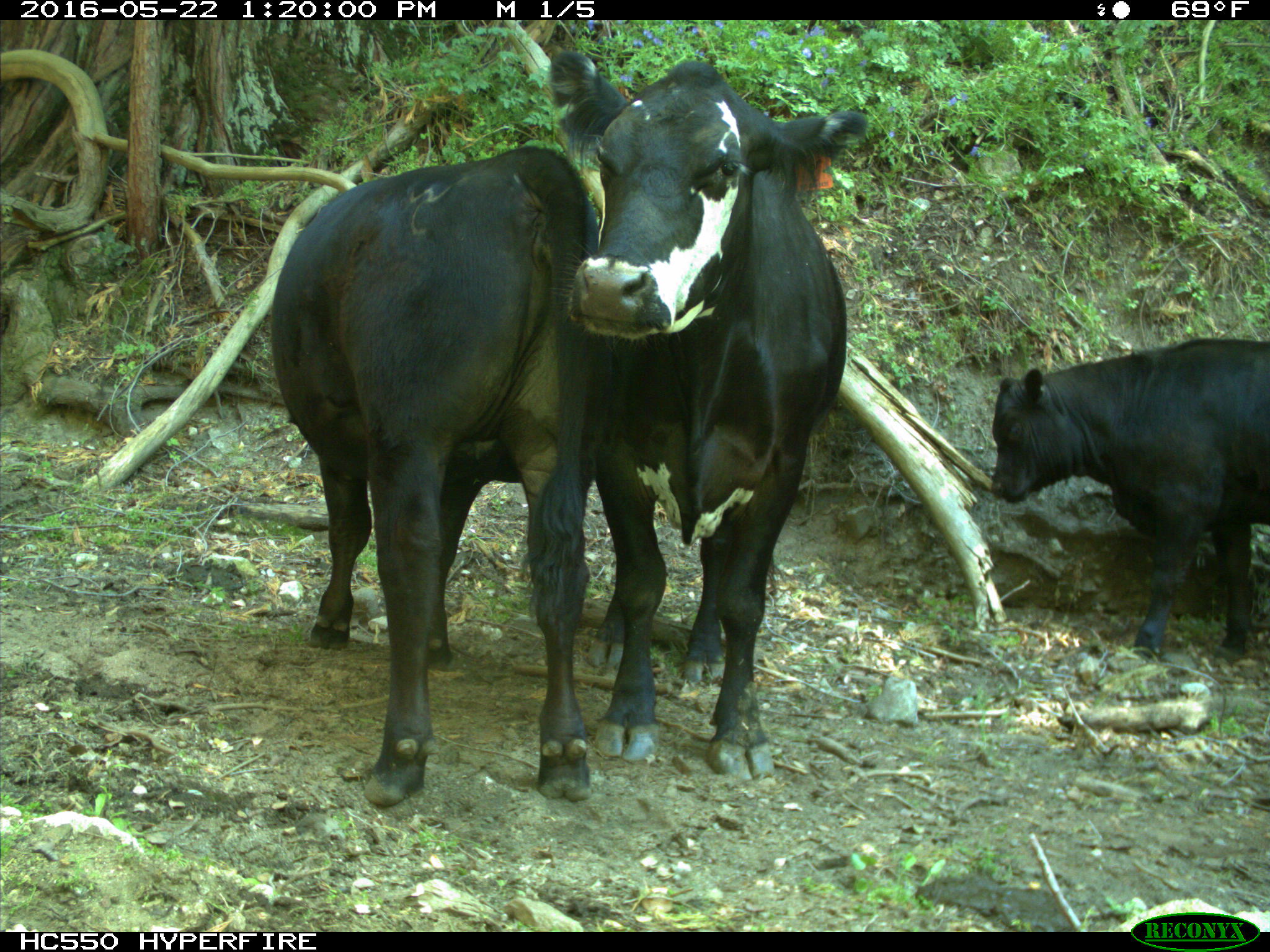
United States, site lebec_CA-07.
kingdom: Animalia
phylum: Chordata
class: Mammalia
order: Artiodactyla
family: Bovidae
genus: Bos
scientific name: Bos taurus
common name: domestic cow